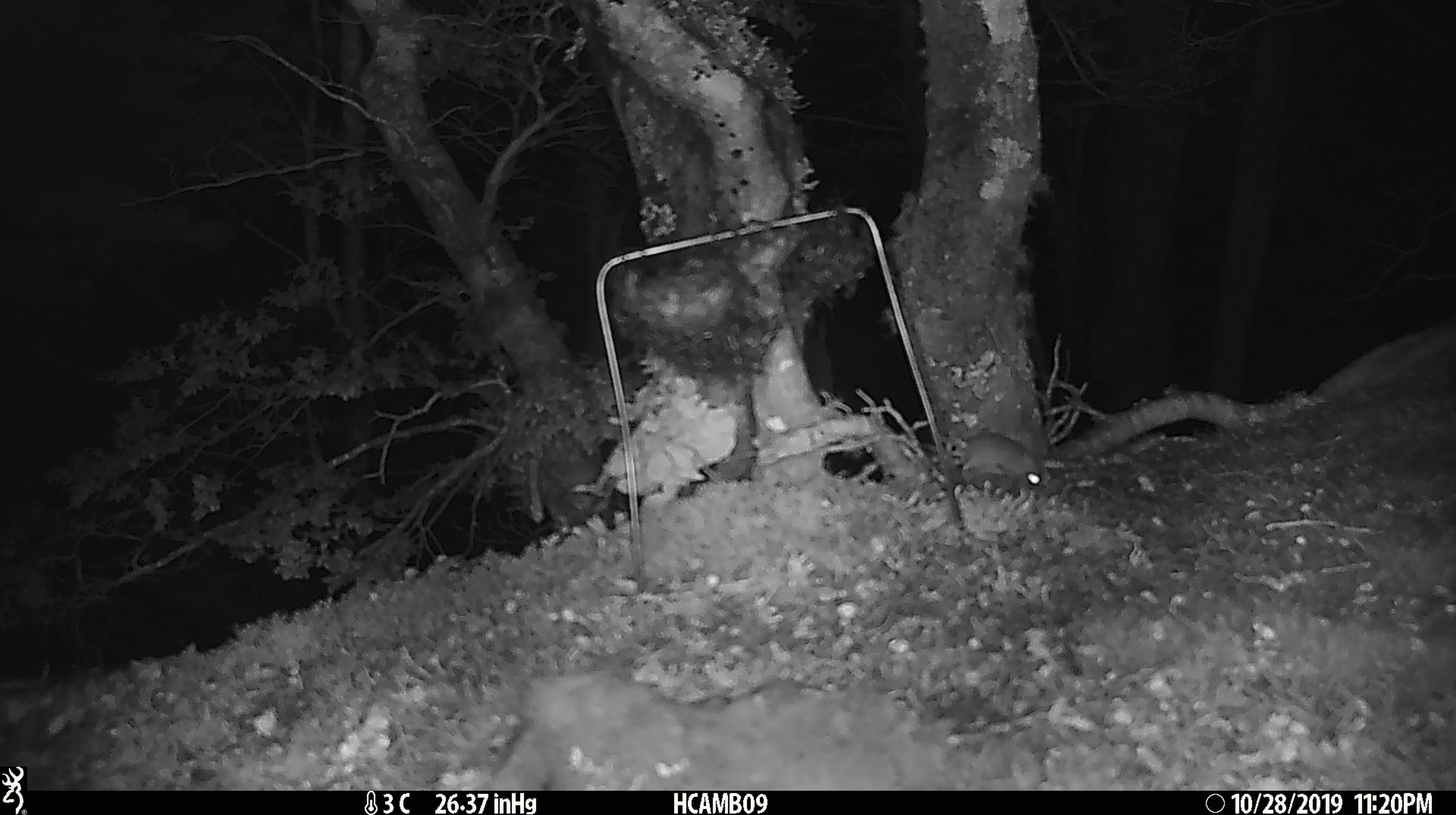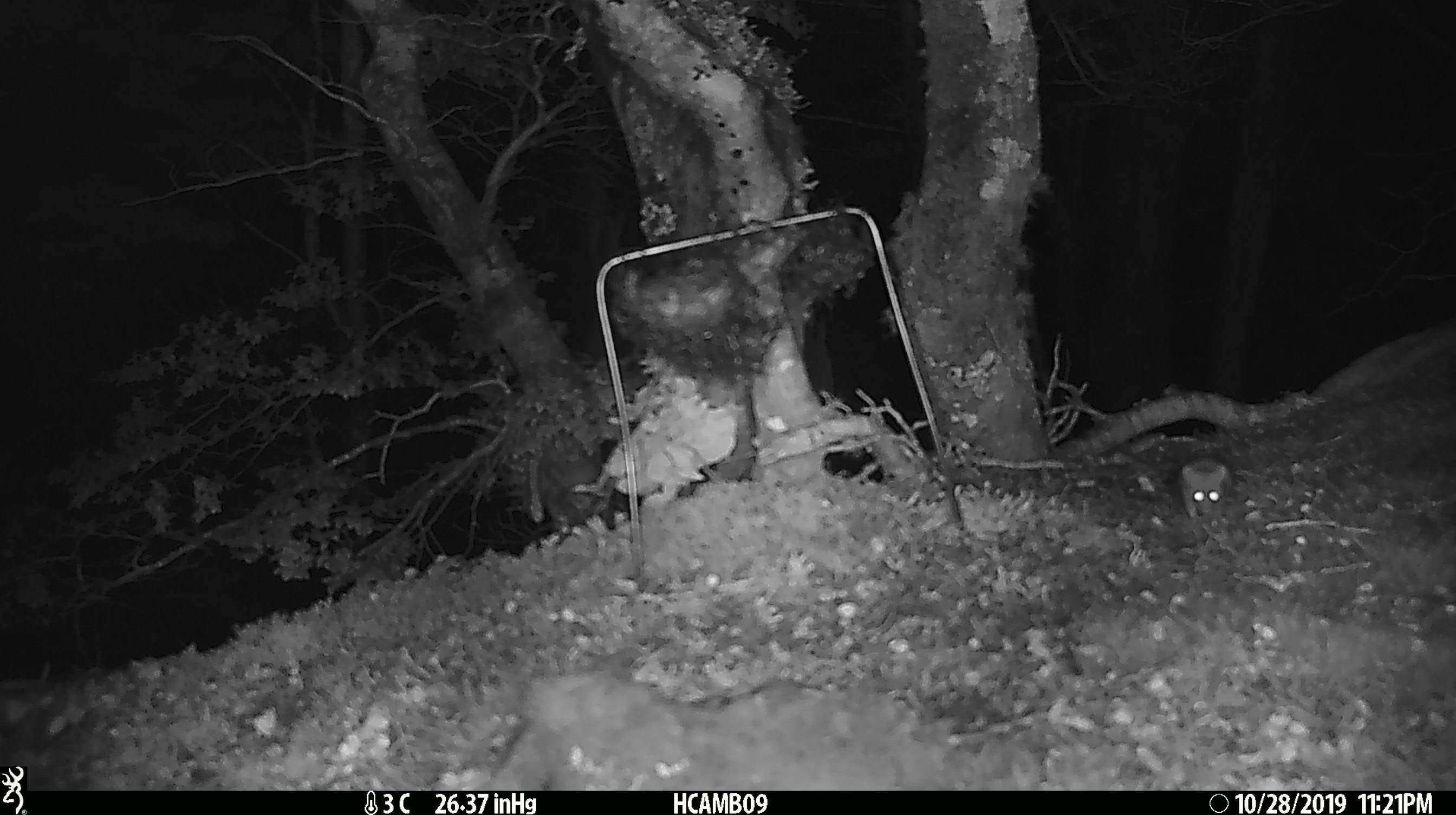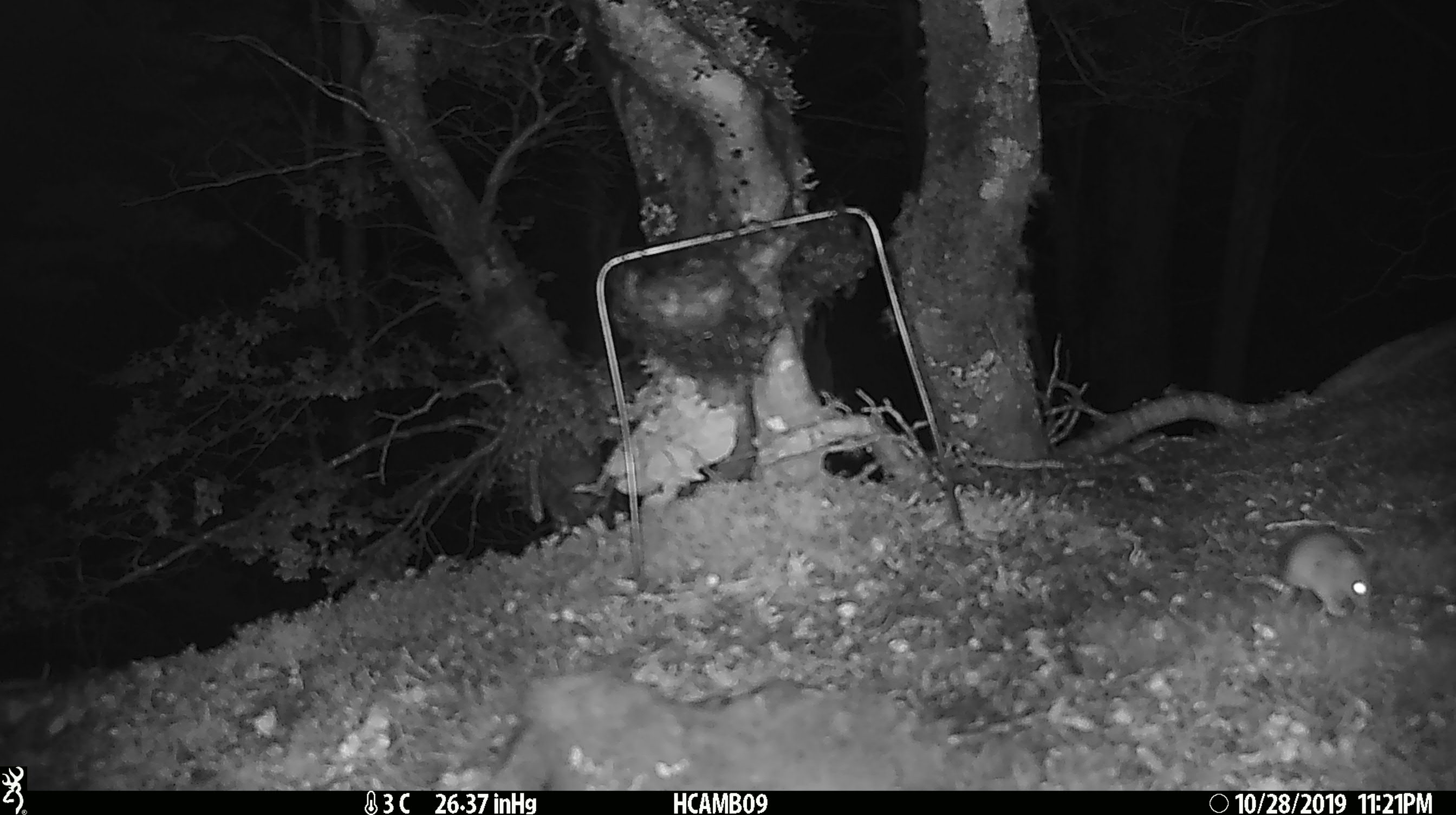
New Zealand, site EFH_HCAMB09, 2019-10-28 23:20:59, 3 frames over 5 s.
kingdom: Animalia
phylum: Chordata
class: Mammalia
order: Rodentia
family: Muridae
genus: Mus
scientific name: Mus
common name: mouse